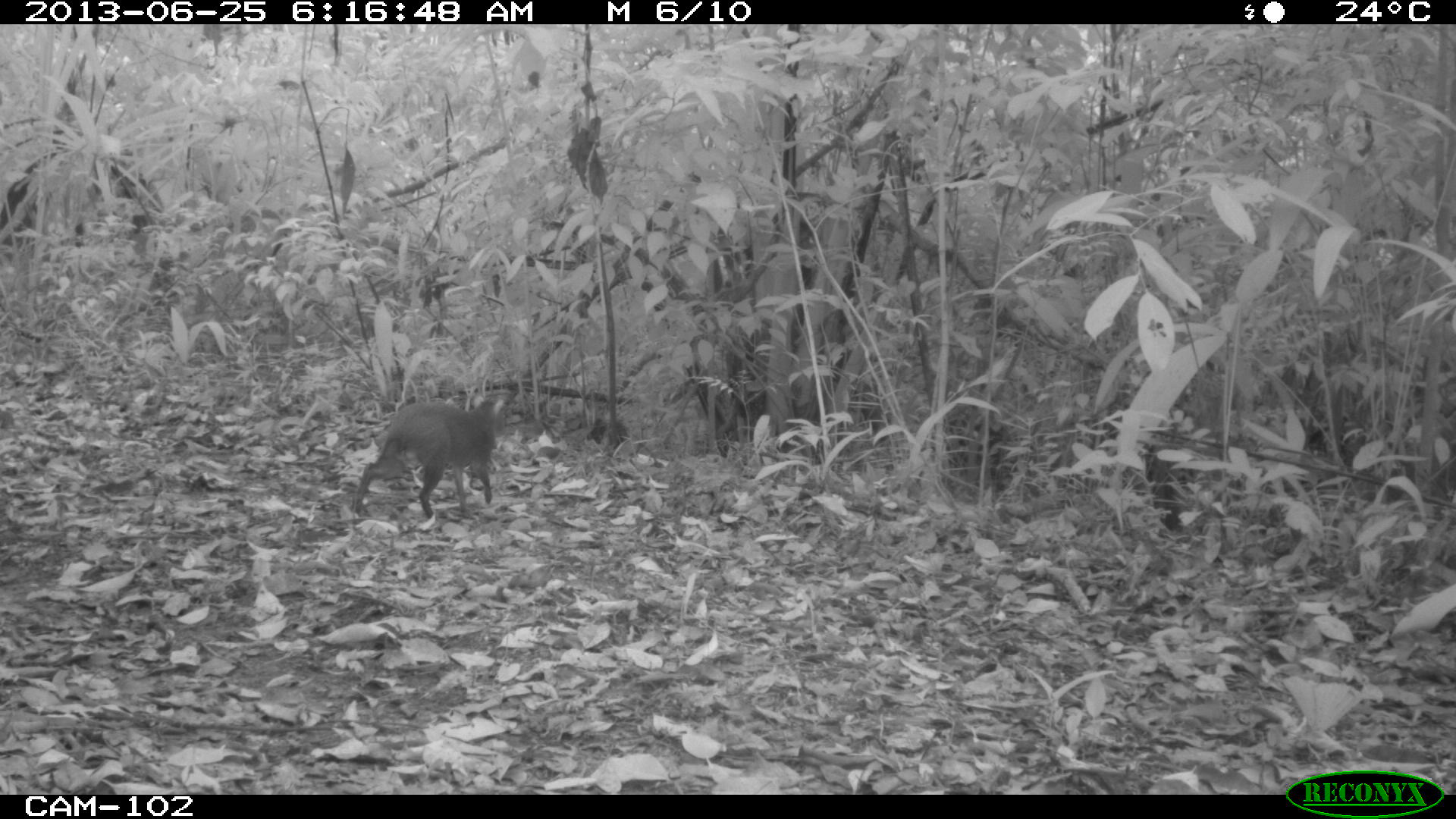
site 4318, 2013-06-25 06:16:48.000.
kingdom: Animalia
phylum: Chordata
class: Mammalia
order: Rodentia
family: Dasyproctidae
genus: Dasyprocta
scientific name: Dasyprocta punctata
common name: central american agouti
Dasyprocta punctata (central american agouti), count 1.